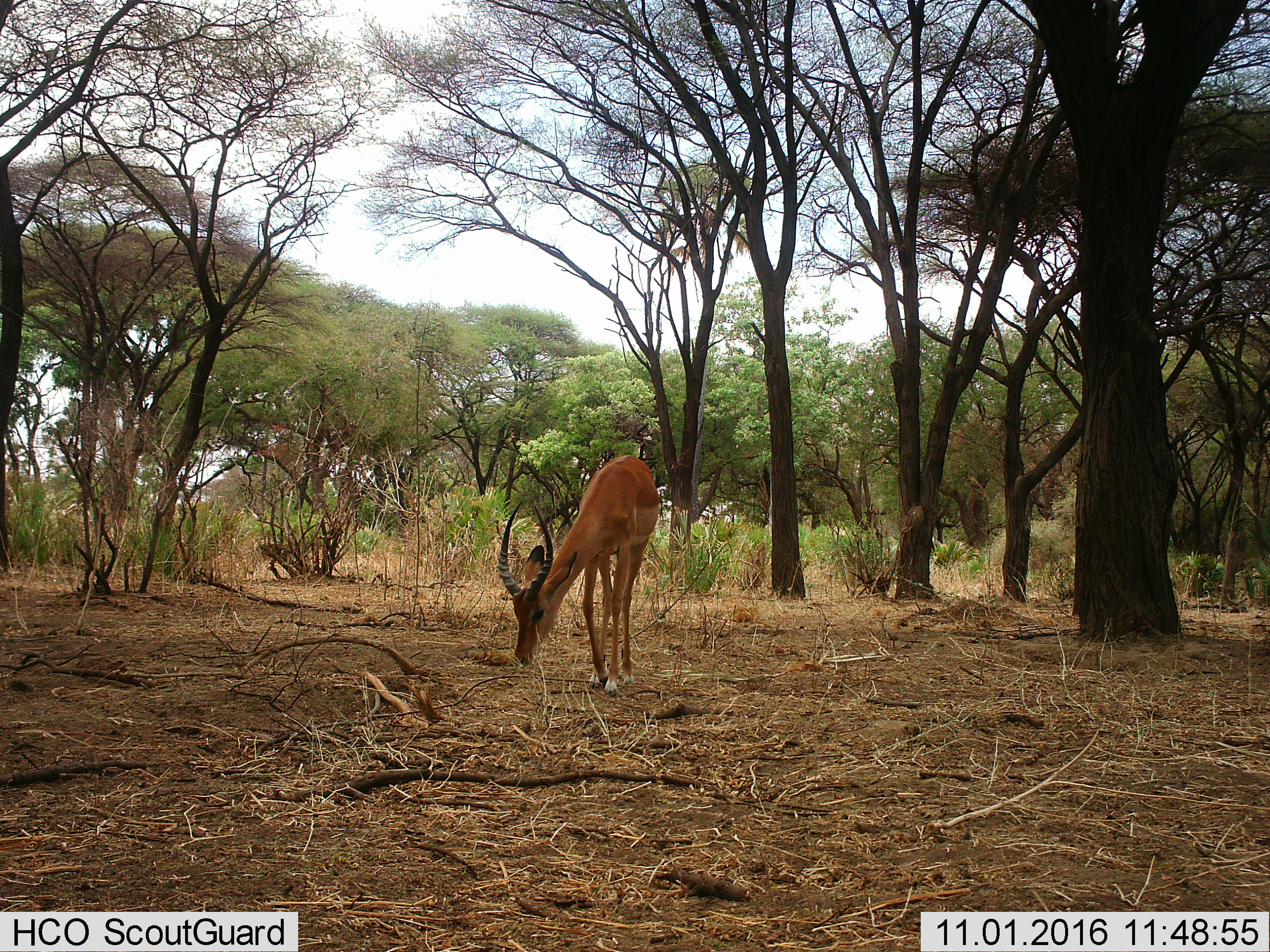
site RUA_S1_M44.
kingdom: Animalia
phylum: Chordata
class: Mammalia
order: Artiodactyla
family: Bovidae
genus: Aepyceros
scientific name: Aepyceros melampus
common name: impala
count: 1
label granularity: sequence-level